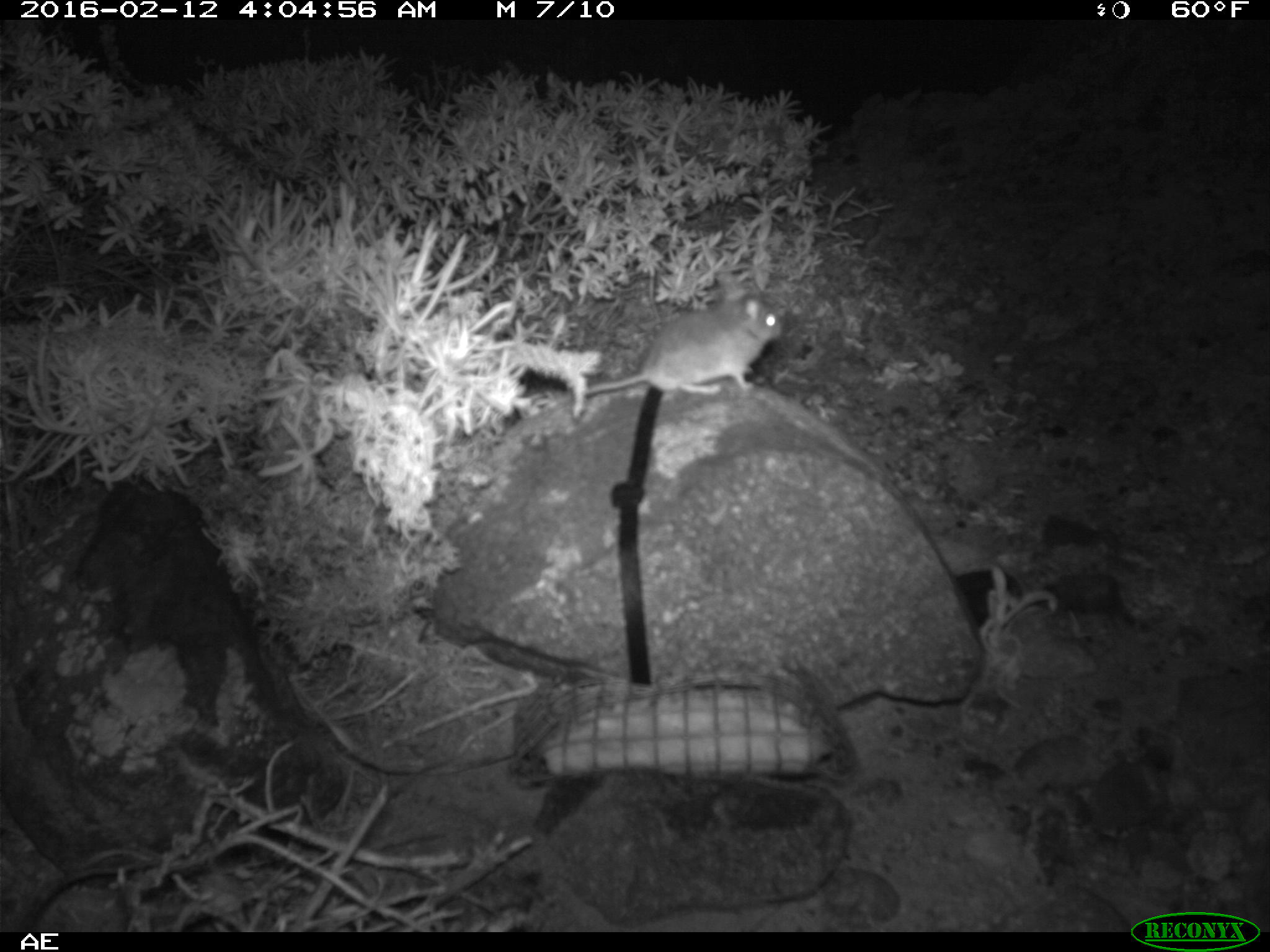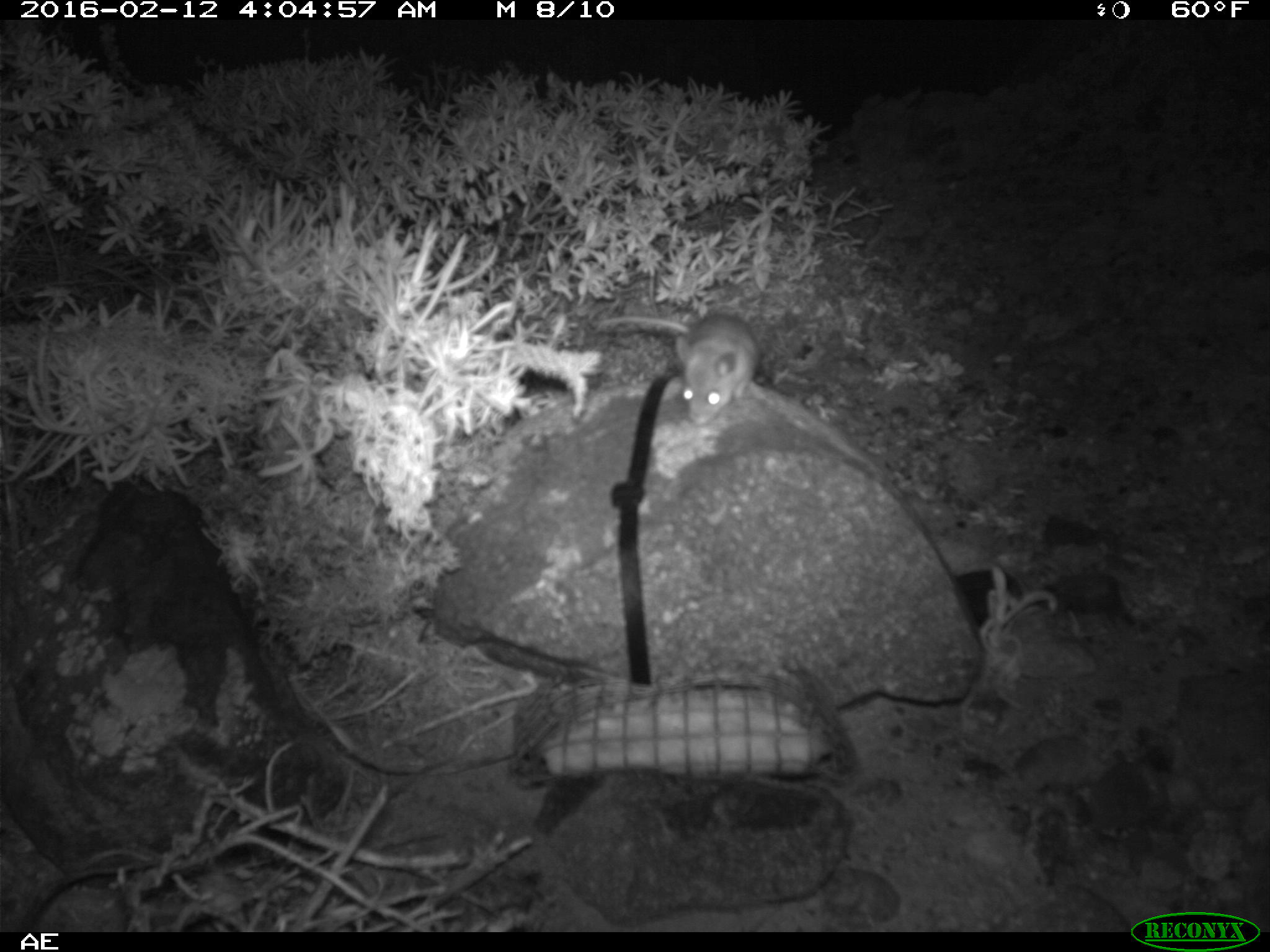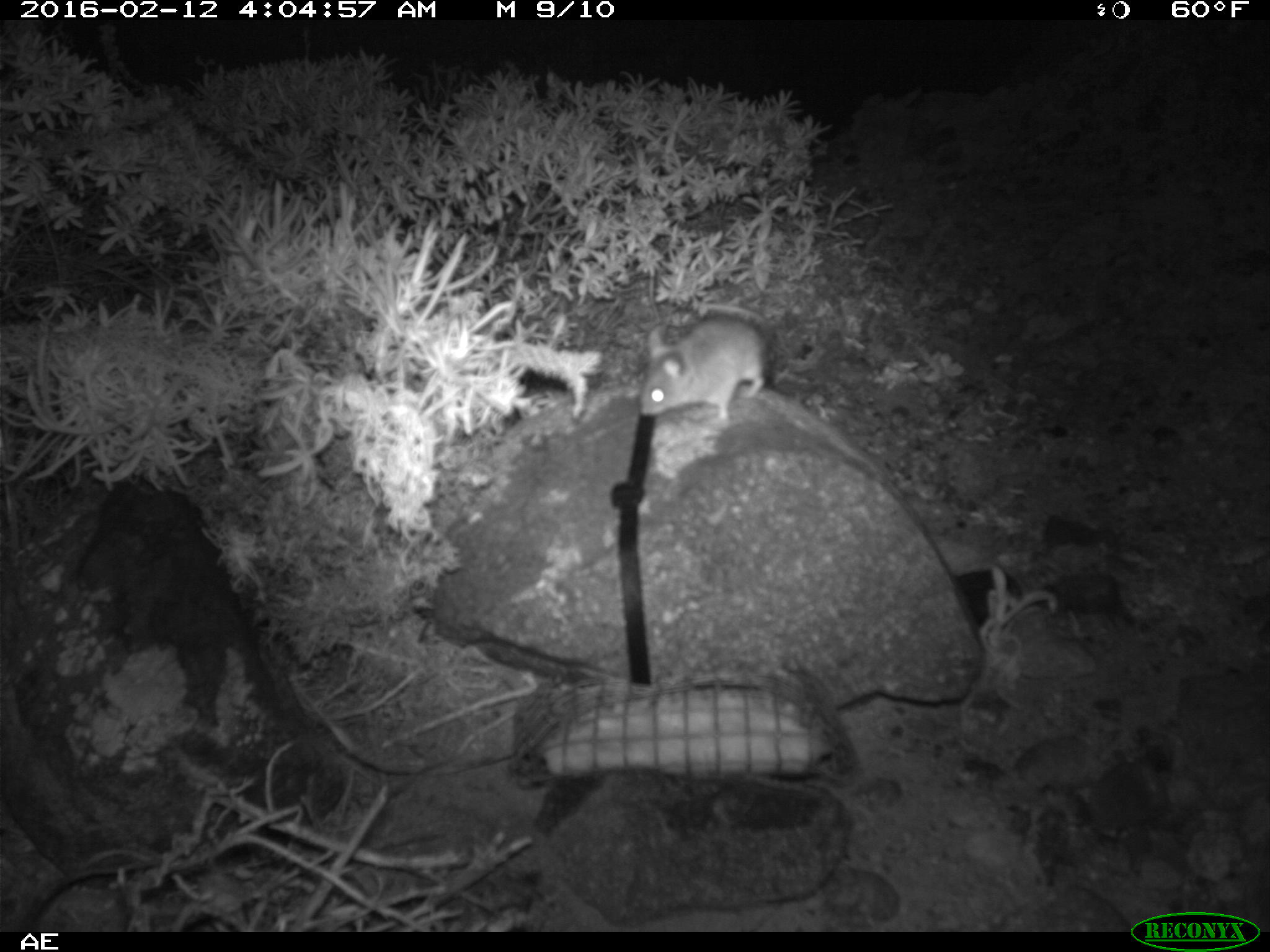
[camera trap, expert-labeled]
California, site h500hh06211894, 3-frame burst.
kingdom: Animalia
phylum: Chordata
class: Mammalia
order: Rodentia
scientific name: Rodentia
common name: rodent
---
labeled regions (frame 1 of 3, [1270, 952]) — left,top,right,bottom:
rodent: 574,284,783,395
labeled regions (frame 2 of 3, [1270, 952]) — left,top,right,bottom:
rodent: 603,311,759,424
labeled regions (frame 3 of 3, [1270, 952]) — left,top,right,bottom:
rodent: 636,307,770,421